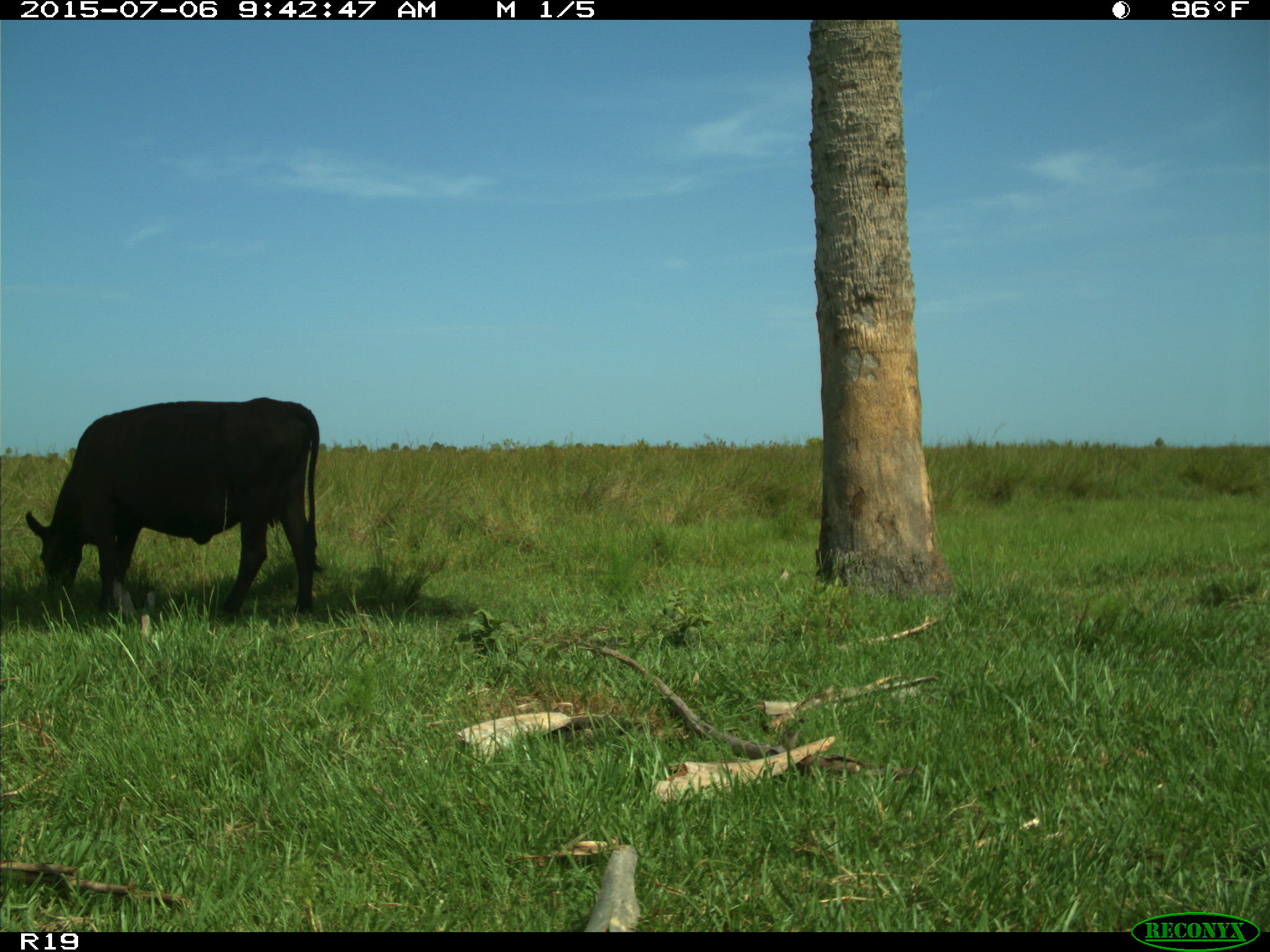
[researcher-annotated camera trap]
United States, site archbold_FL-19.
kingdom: Animalia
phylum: Chordata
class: Mammalia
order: Artiodactyla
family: Bovidae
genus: Bos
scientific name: Bos taurus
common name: domestic cow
Bos taurus (domestic cow).